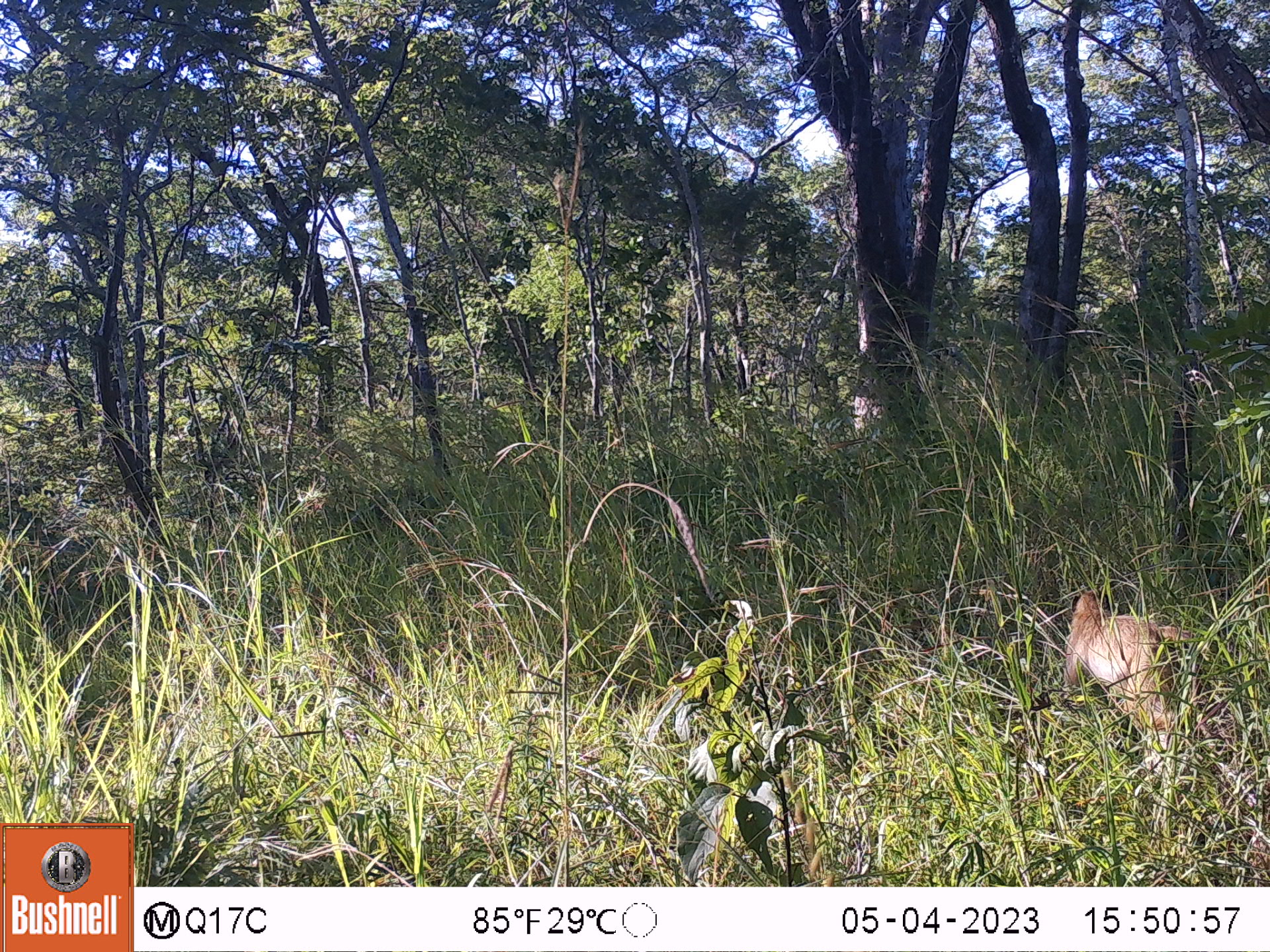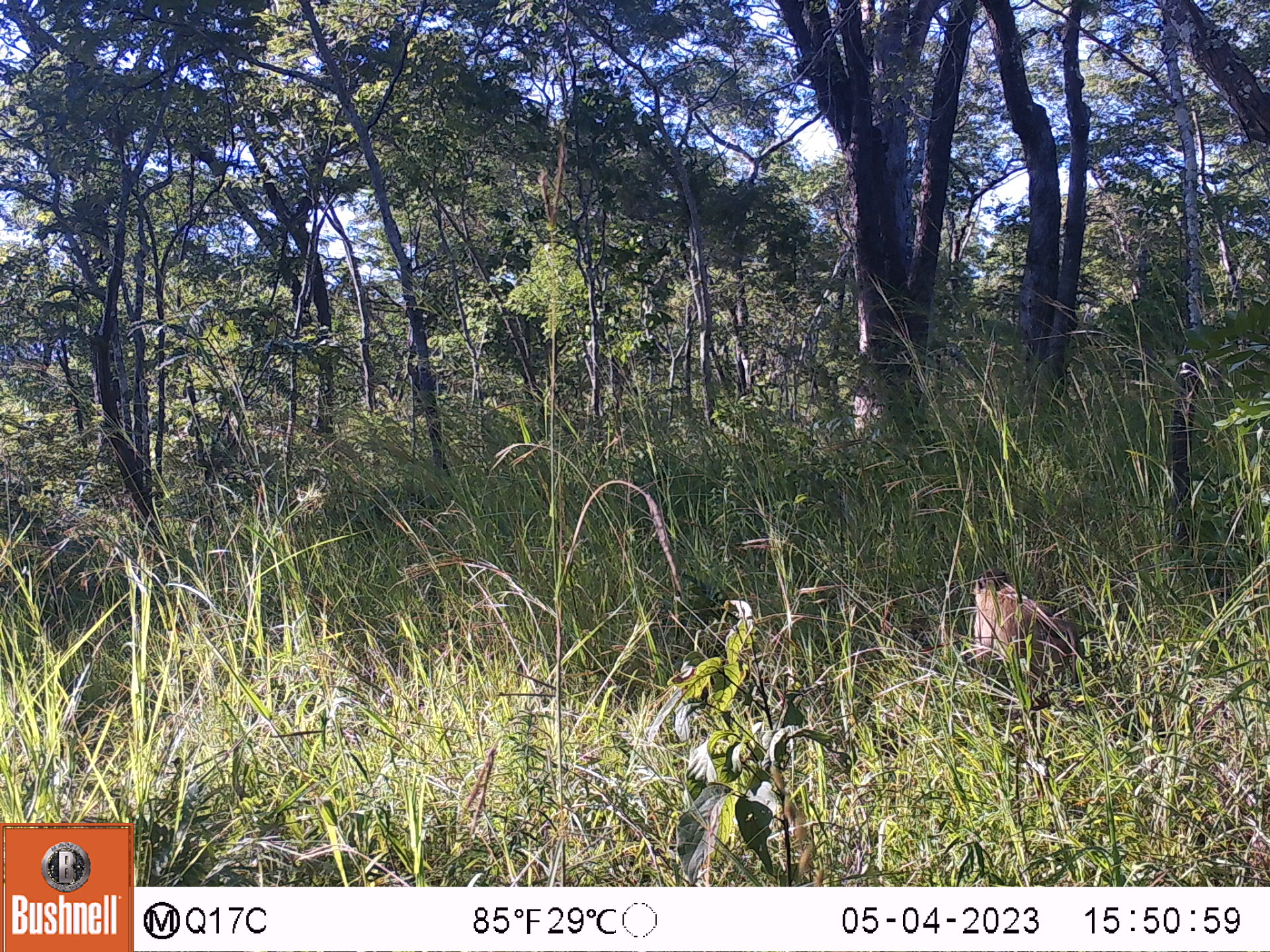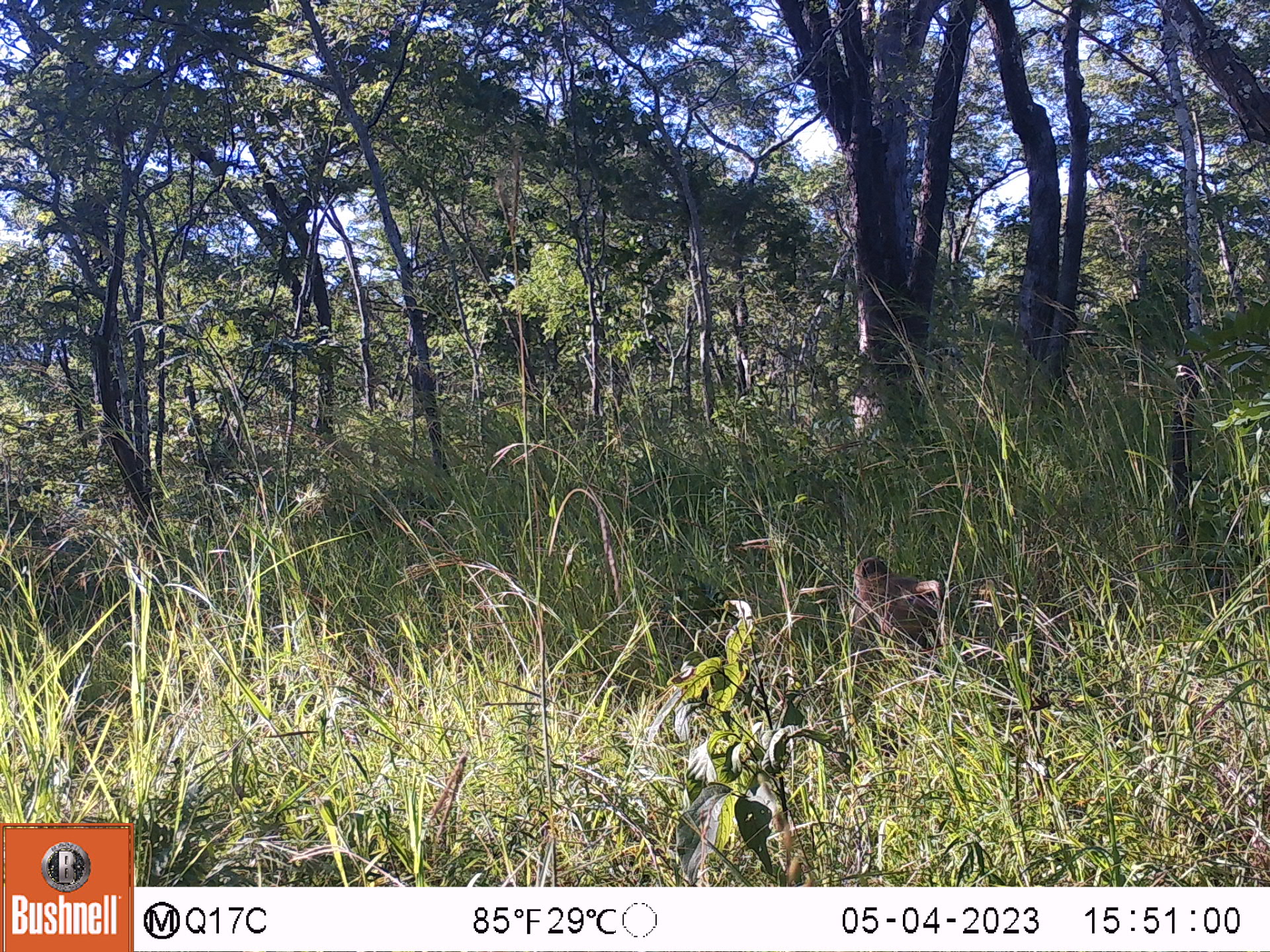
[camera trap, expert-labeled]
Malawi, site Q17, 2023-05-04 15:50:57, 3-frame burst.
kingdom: Animalia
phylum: Chordata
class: Mammalia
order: Primates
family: Cercopithecidae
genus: Papio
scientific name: Papio cynocephalus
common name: yellow baboon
Yellow baboon (Papio cynocephalus), count 1.